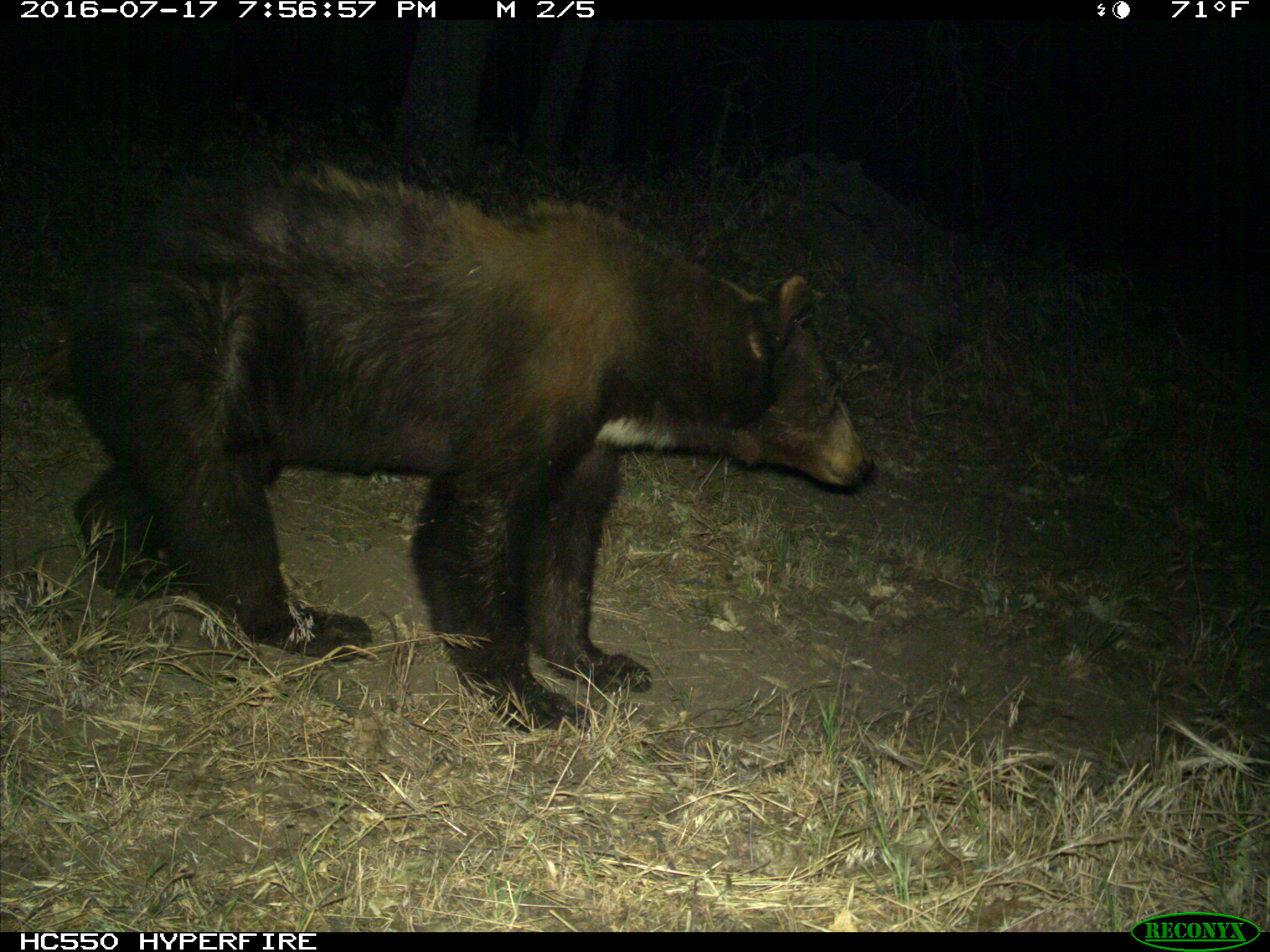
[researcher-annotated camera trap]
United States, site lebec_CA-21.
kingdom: Animalia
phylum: Chordata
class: Mammalia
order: Carnivora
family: Ursidae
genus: Ursus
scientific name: Ursus americanus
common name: american black bear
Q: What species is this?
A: Ursus americanus (american black bear).